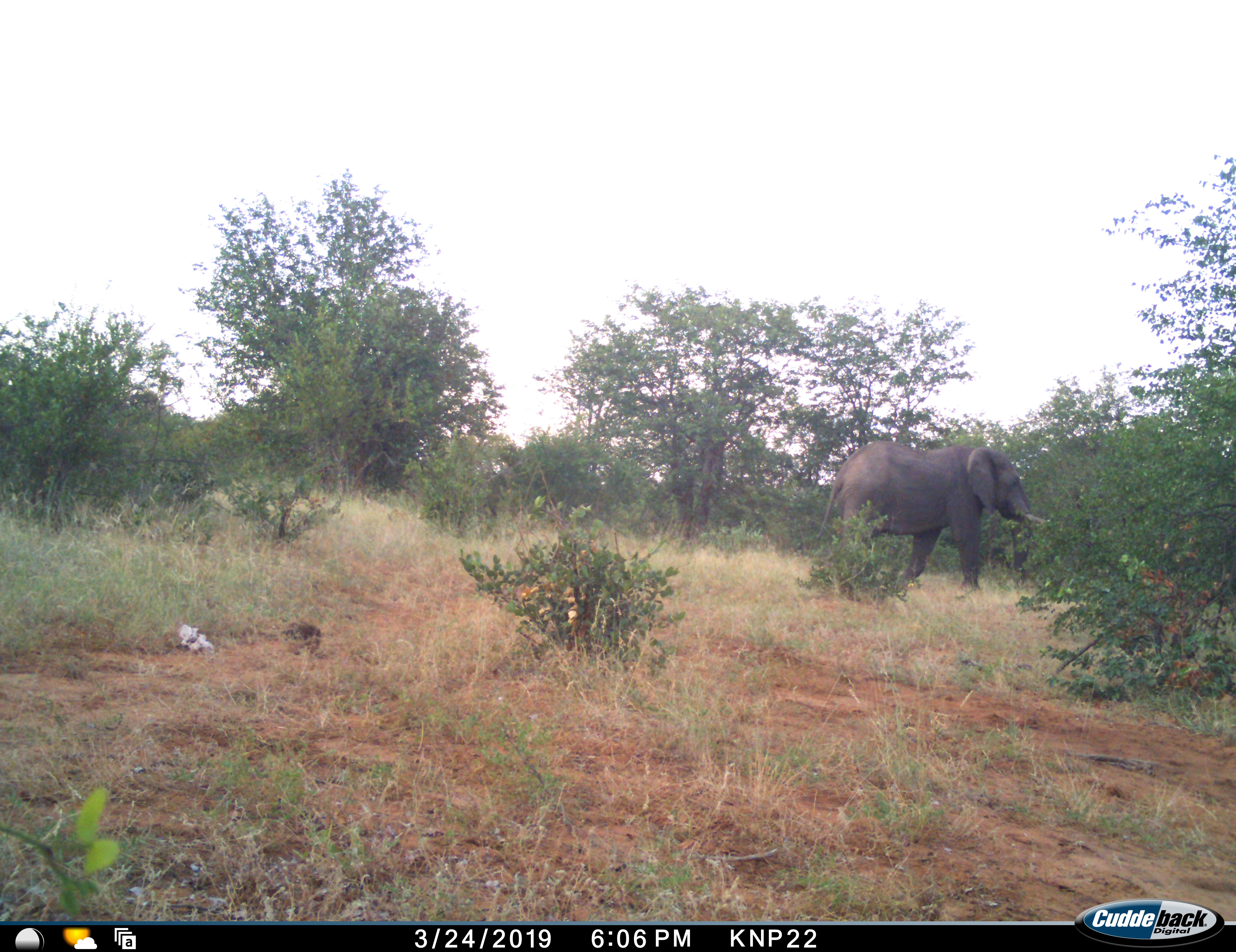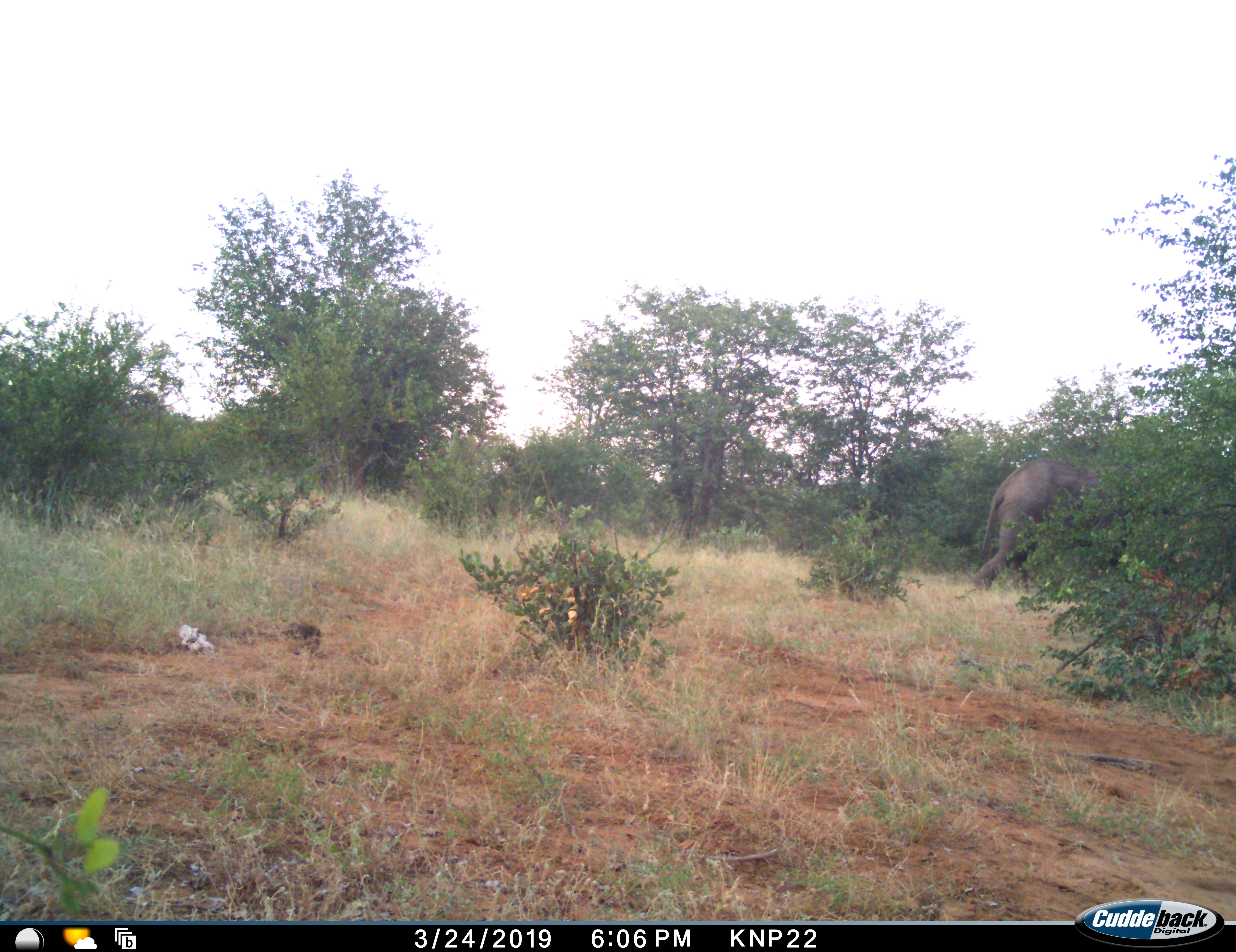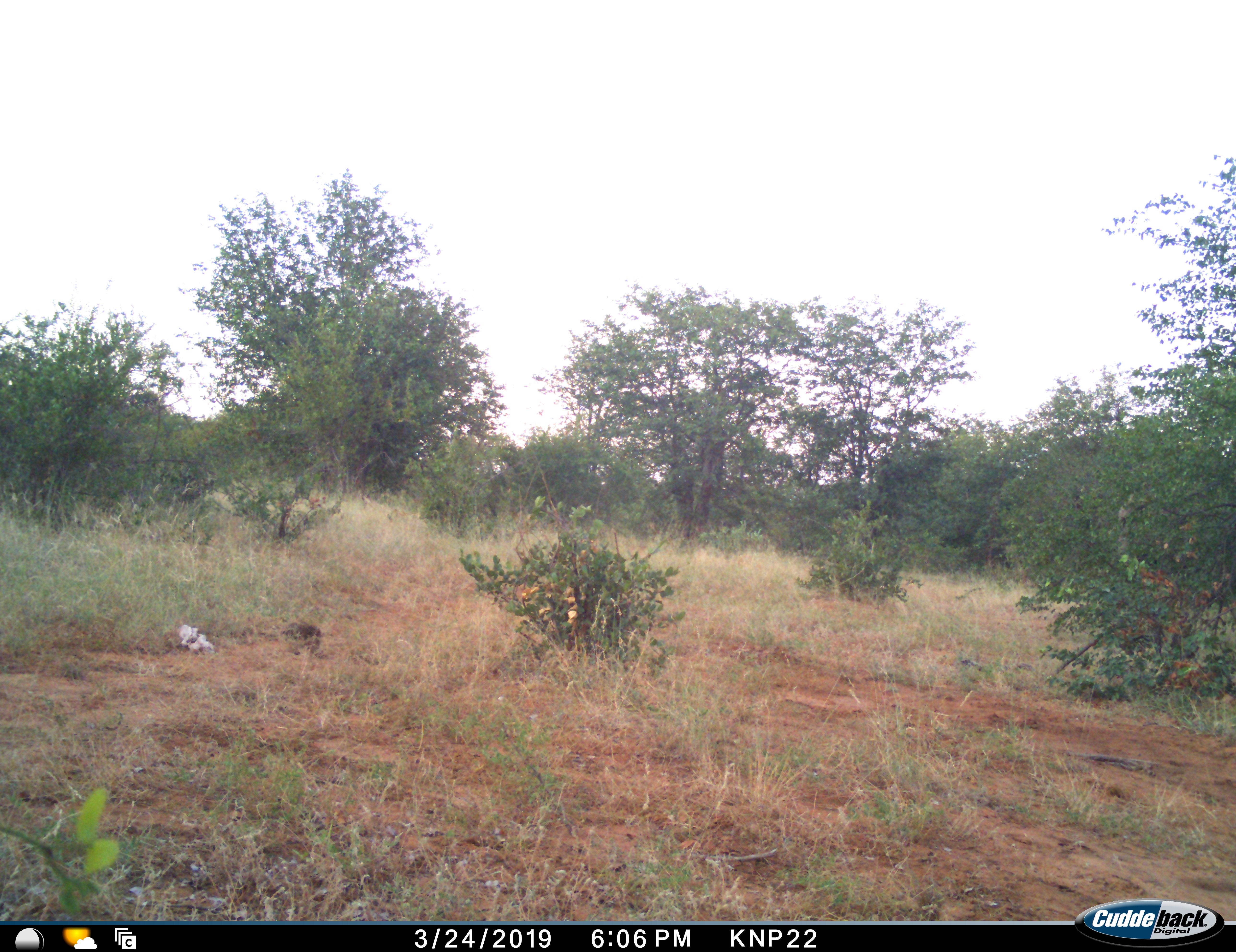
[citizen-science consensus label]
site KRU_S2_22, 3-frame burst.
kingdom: Animalia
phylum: Chordata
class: Mammalia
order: Proboscidea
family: Elephantidae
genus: Loxodonta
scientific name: Loxodonta africana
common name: african bush elephant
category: elephant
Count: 1.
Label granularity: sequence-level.